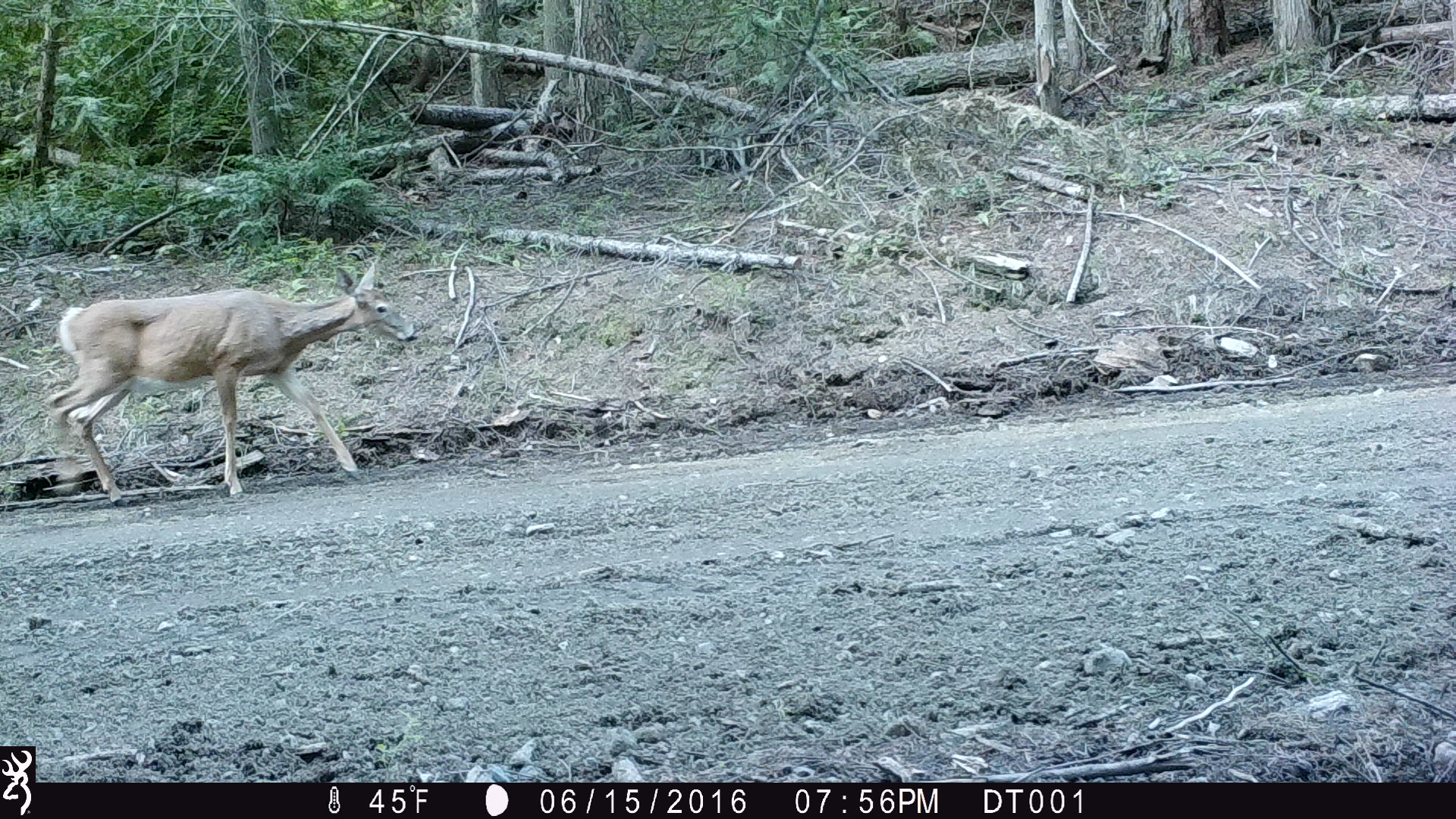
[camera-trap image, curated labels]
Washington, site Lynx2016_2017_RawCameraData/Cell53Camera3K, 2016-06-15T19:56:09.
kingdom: Animalia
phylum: Chordata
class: Mammalia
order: Artiodactyla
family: Cervidae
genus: Odocoileus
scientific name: Odocoileus virginianus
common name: white-tailed deer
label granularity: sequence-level